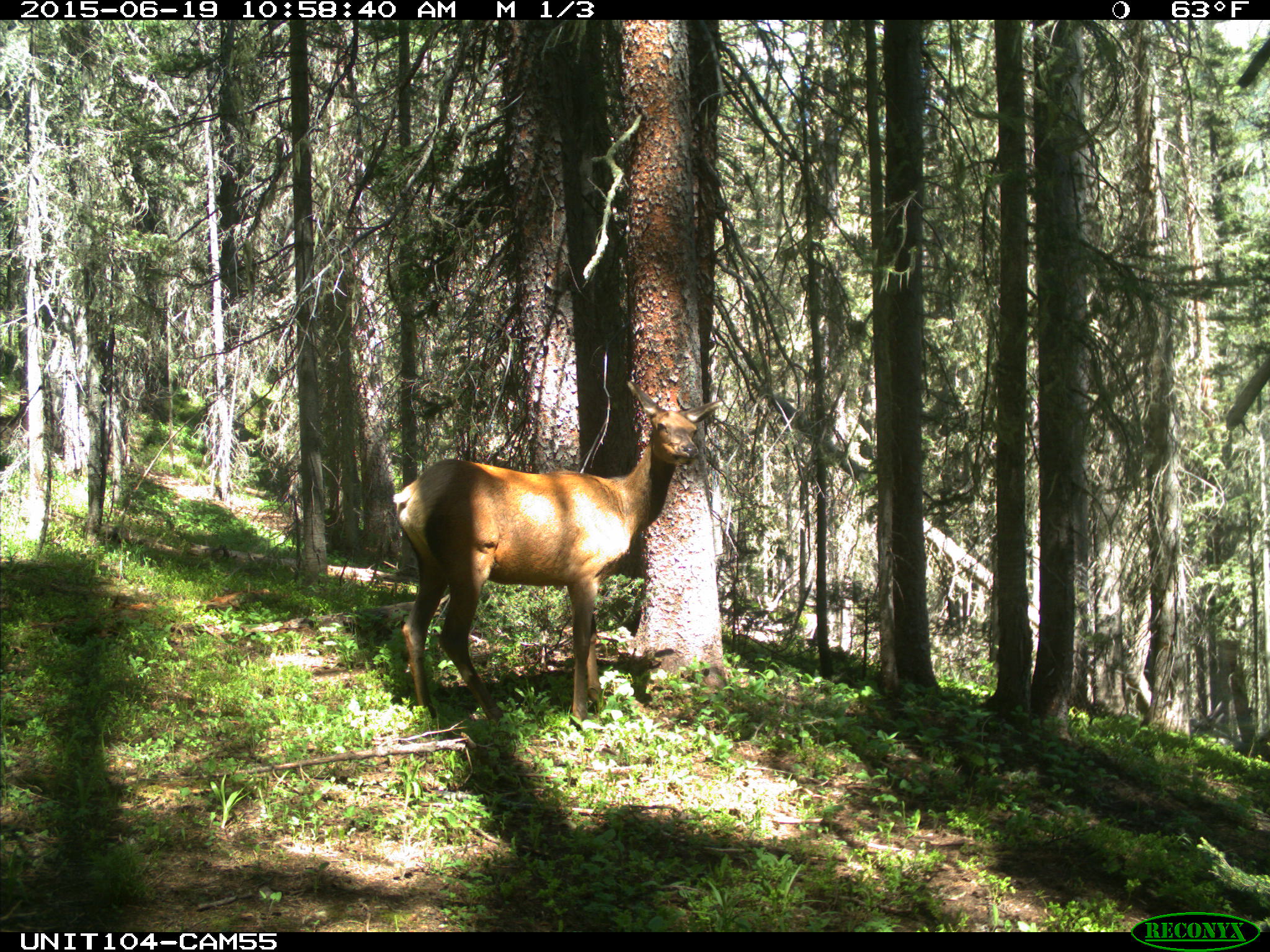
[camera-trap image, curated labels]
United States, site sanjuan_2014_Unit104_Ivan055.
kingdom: Animalia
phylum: Chordata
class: Mammalia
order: Artiodactyla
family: Cervidae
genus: Cervus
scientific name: Cervus elaphus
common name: red deer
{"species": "Cervus elaphus (red deer)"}